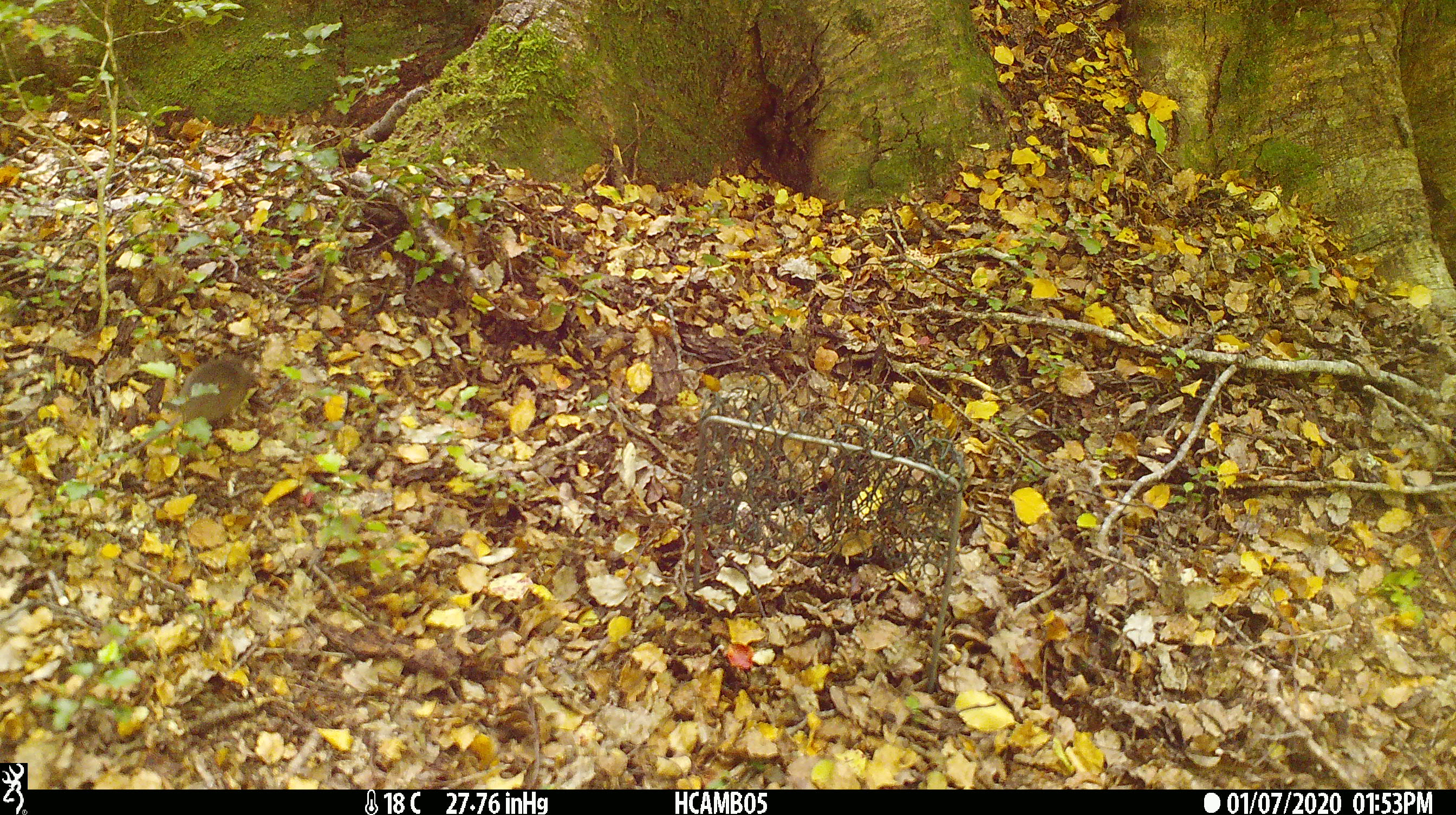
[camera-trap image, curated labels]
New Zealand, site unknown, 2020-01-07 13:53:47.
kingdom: Animalia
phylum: Chordata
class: Mammalia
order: Rodentia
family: Muridae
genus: Mus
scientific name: Mus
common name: mouse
Mouse (Mus).